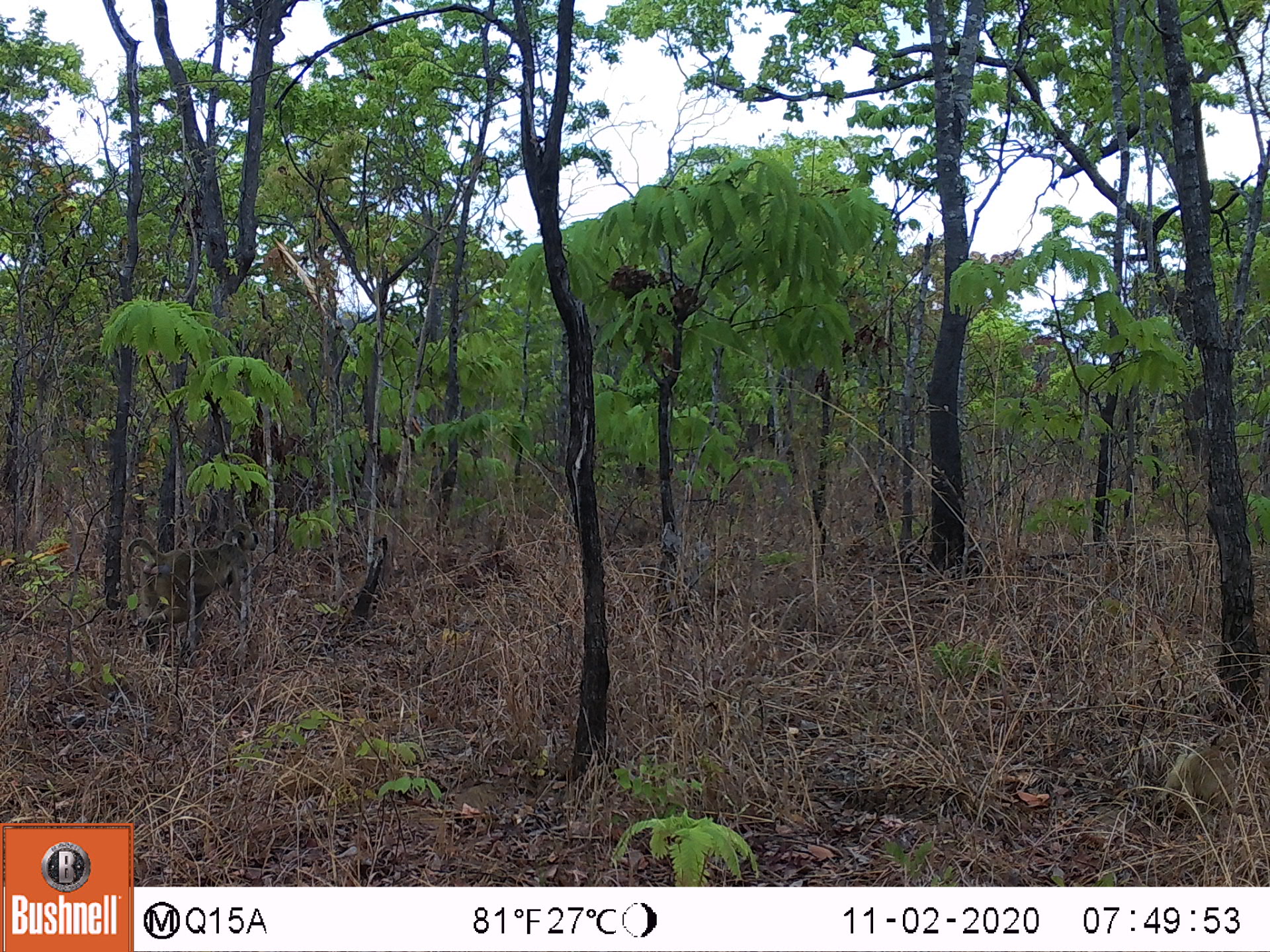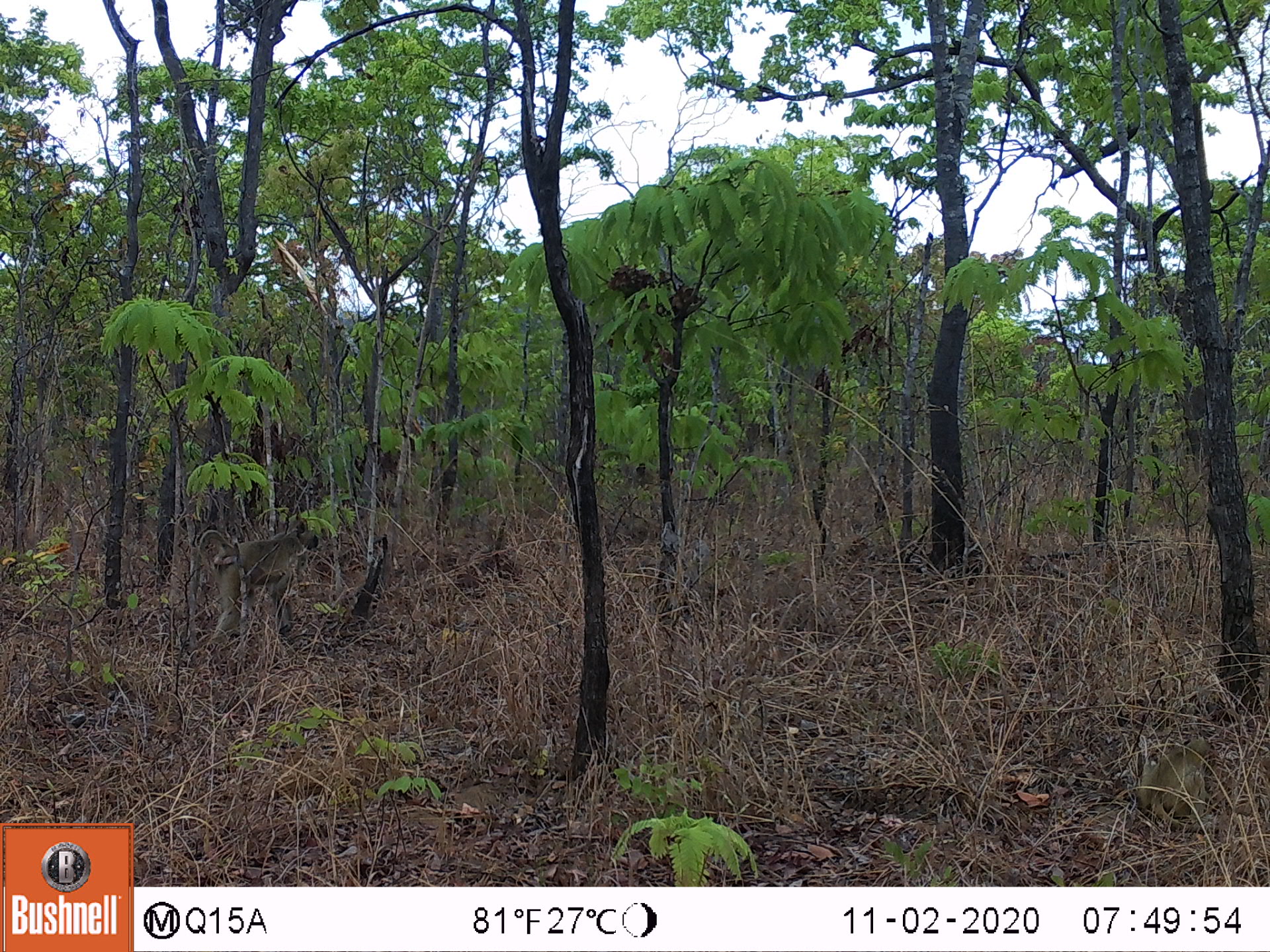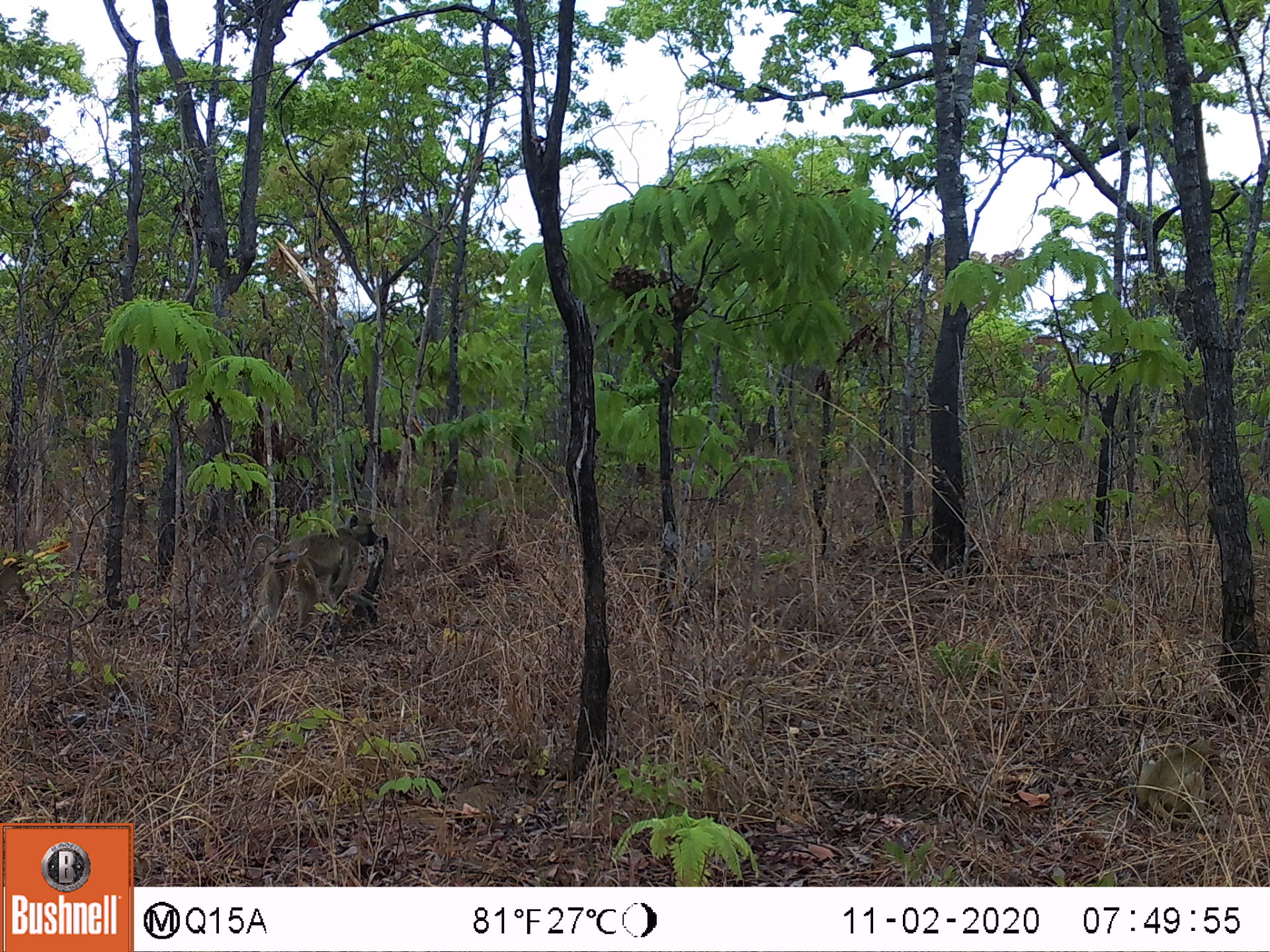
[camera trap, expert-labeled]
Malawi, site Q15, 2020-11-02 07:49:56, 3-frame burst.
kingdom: Animalia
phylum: Chordata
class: Mammalia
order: Primates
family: Cercopithecidae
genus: Papio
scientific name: Papio cynocephalus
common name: yellow baboon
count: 1